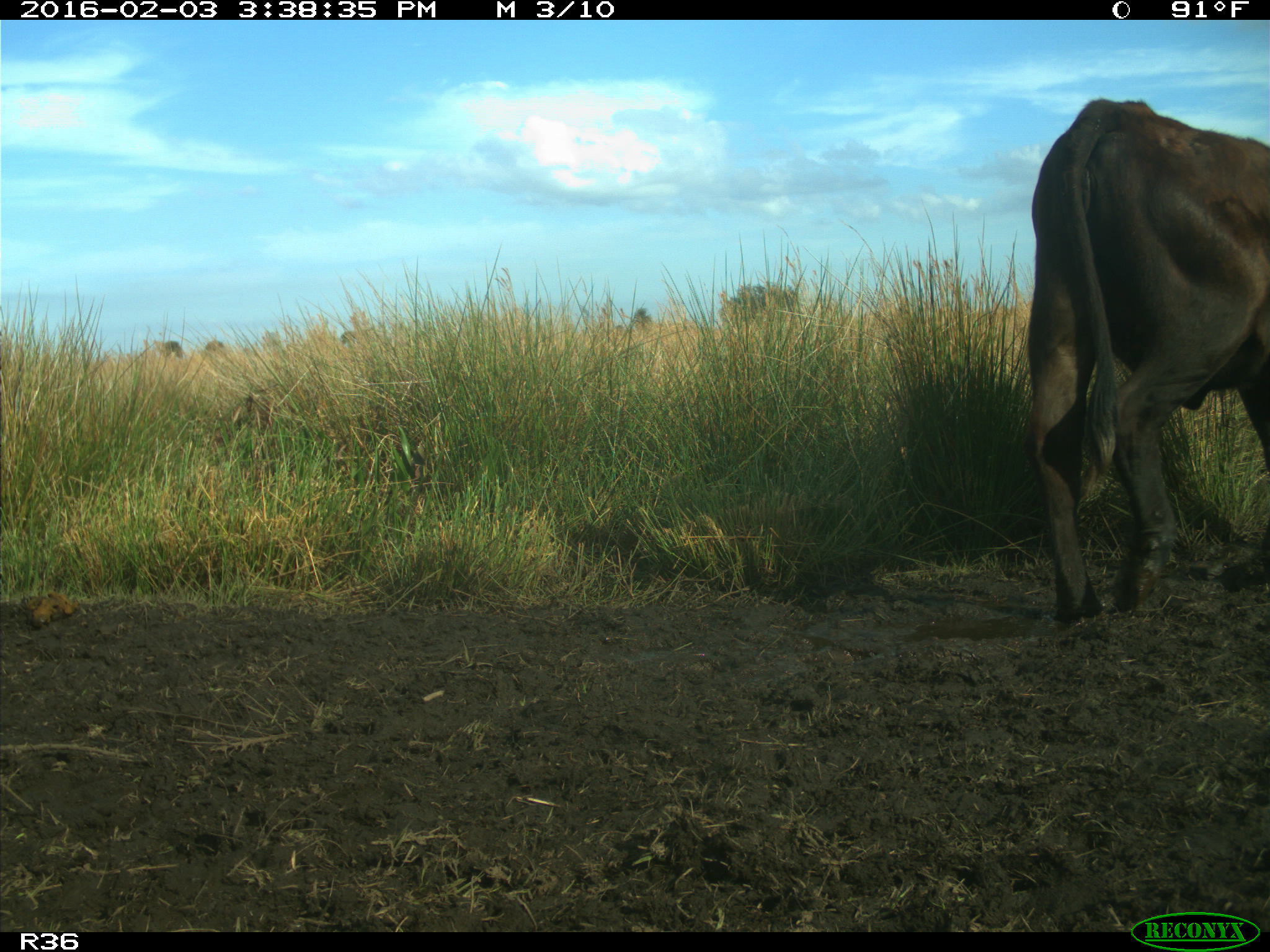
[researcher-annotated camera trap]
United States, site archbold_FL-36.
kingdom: Animalia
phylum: Chordata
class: Mammalia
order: Artiodactyla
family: Bovidae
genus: Bos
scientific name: Bos taurus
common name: domestic cow